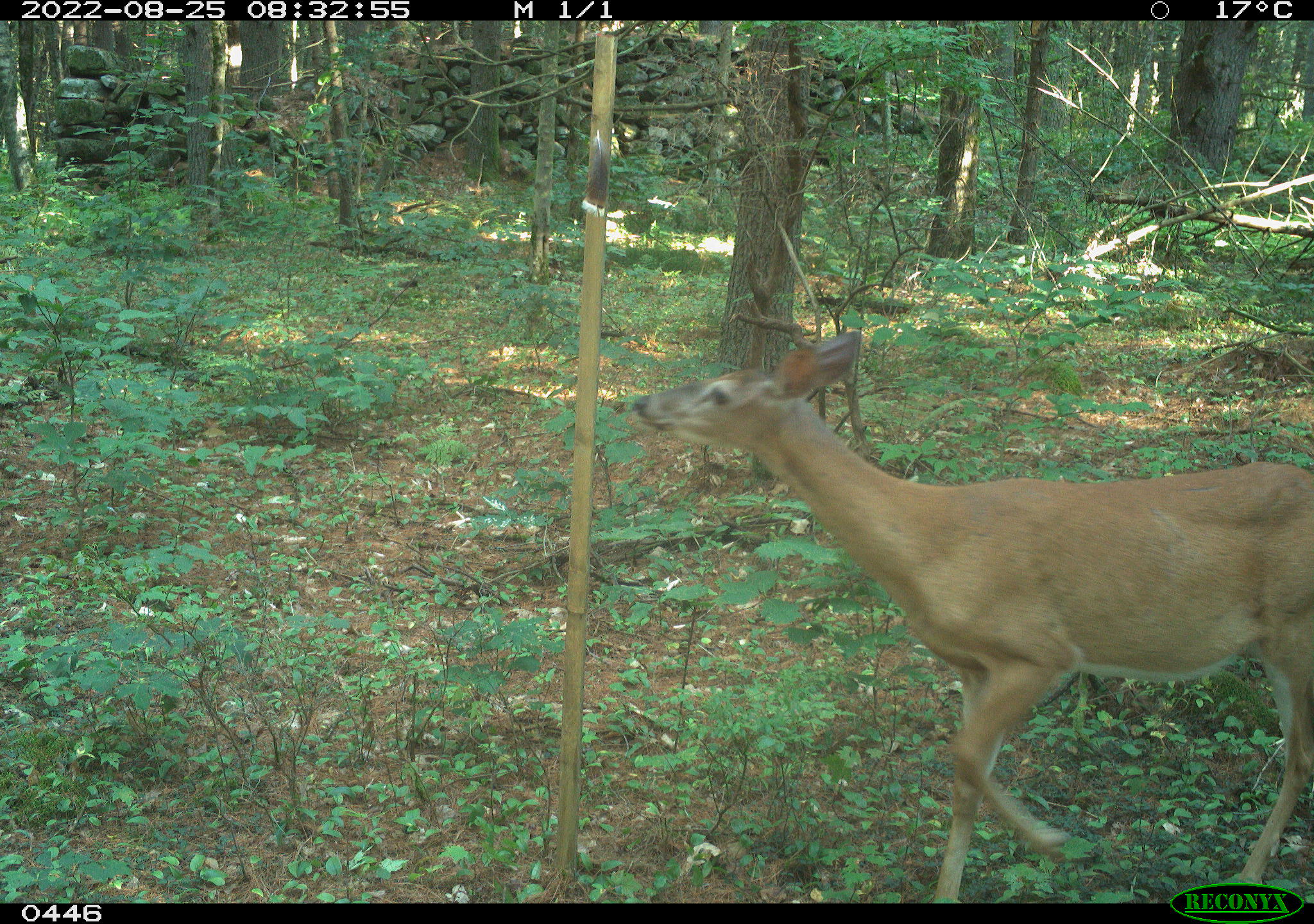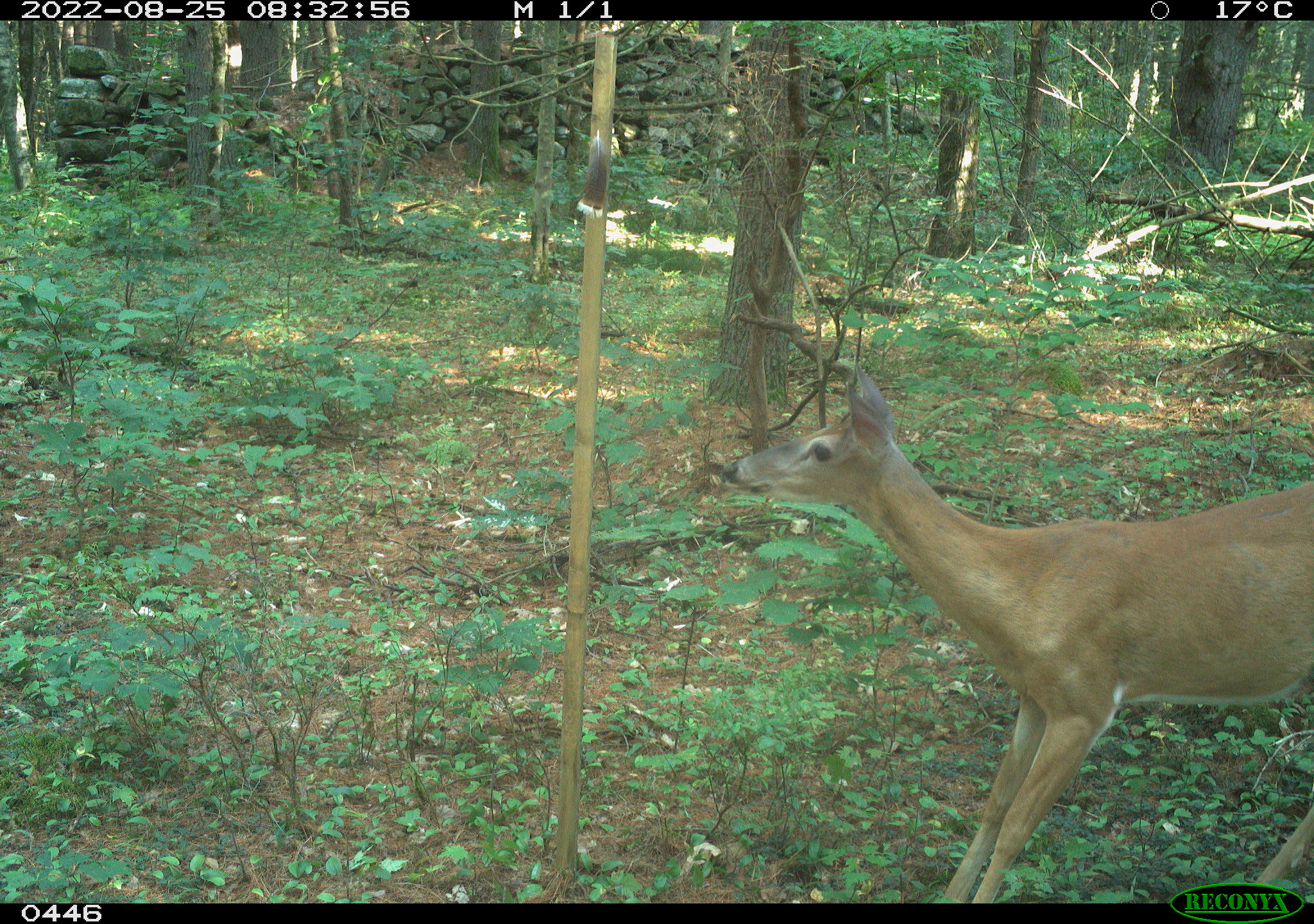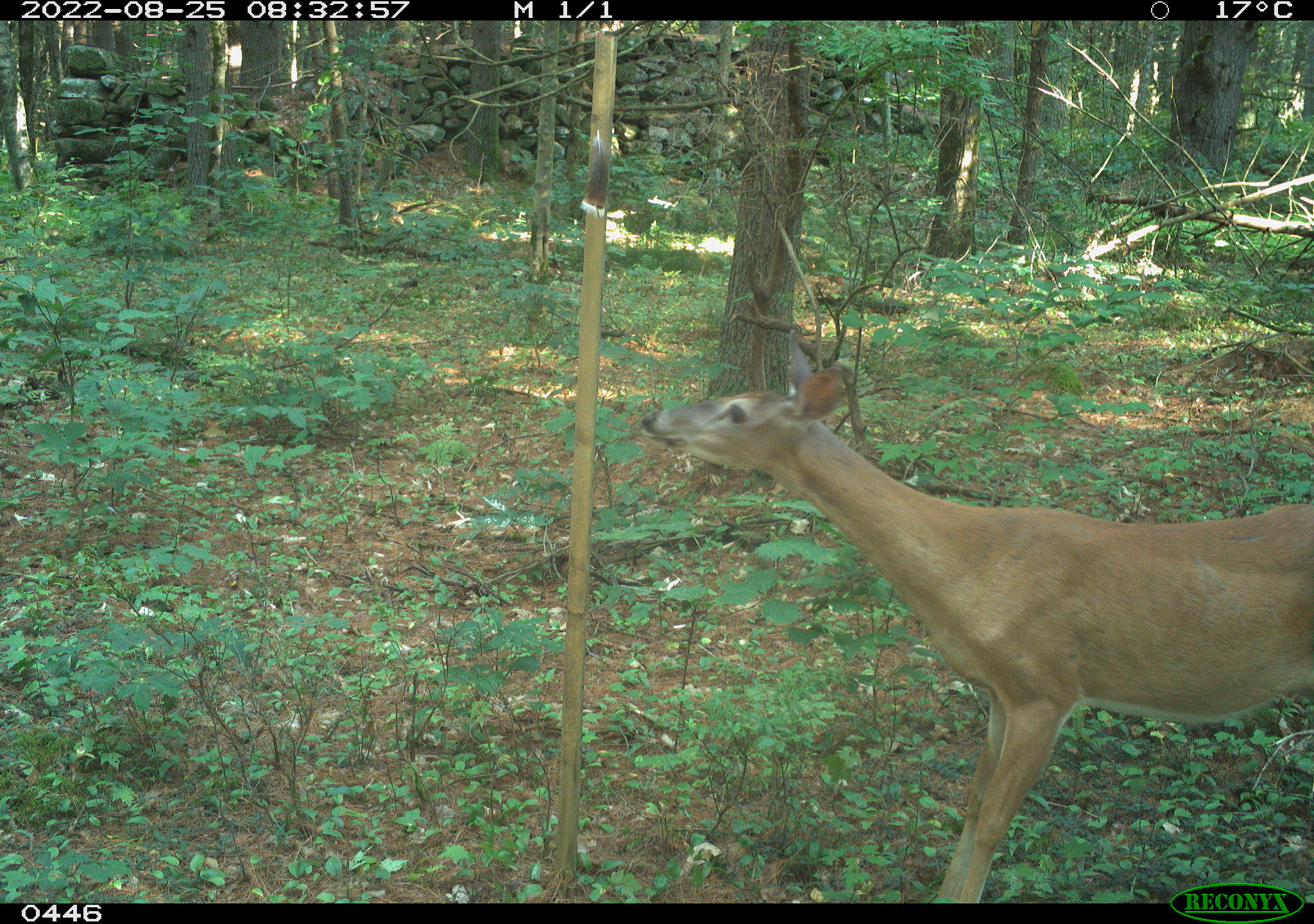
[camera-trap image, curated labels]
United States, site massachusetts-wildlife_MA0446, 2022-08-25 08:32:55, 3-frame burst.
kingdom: Animalia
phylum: Chordata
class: Mammalia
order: Artiodactyla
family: Cervidae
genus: Odocoileus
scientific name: Odocoileus virginianus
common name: white-tailed deer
White-tailed deer (Odocoileus virginianus).